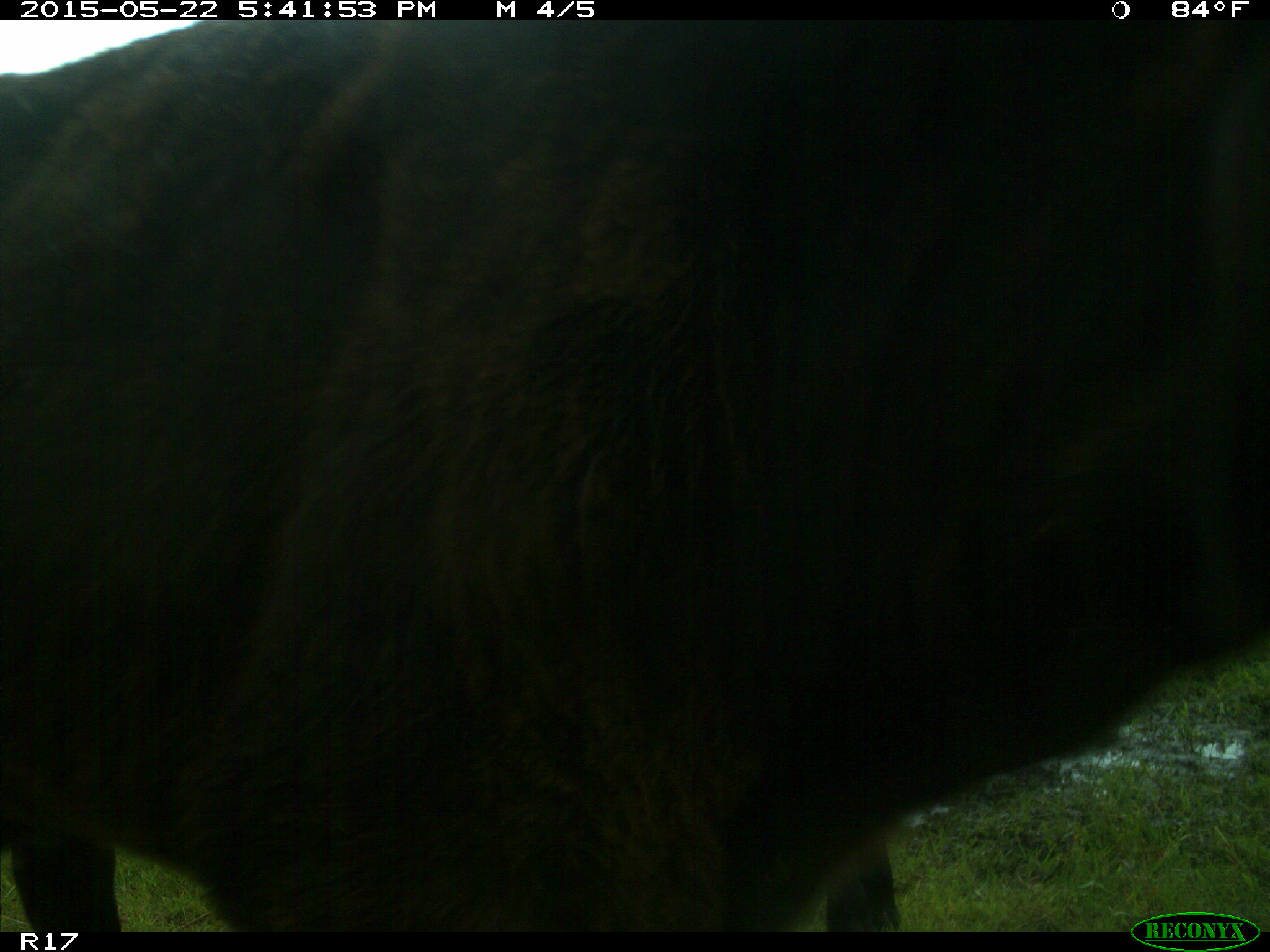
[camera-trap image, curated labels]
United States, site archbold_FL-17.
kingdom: Animalia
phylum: Chordata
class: Mammalia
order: Artiodactyla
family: Bovidae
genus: Bos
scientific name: Bos taurus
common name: domestic cow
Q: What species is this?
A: Bos taurus (domestic cow).